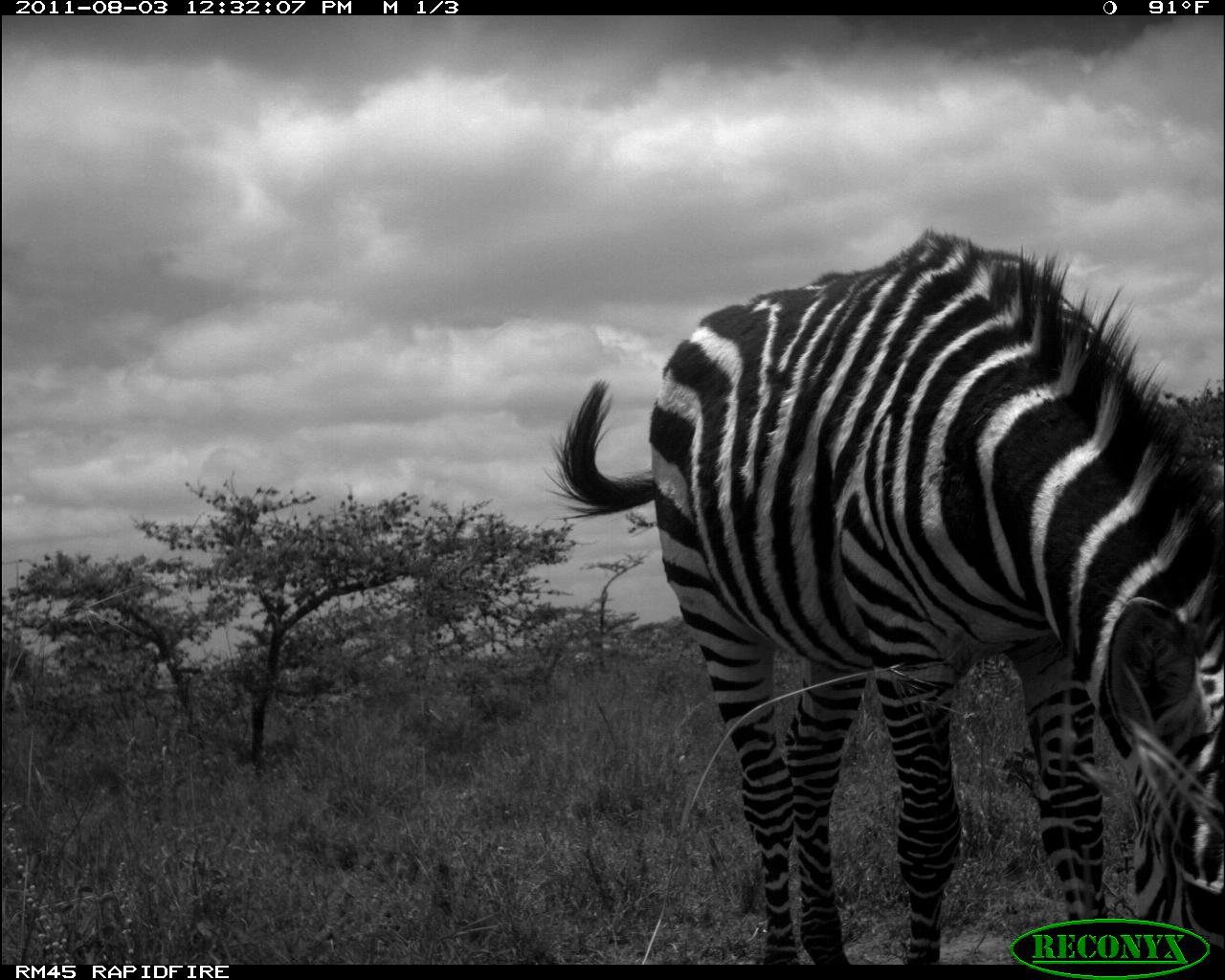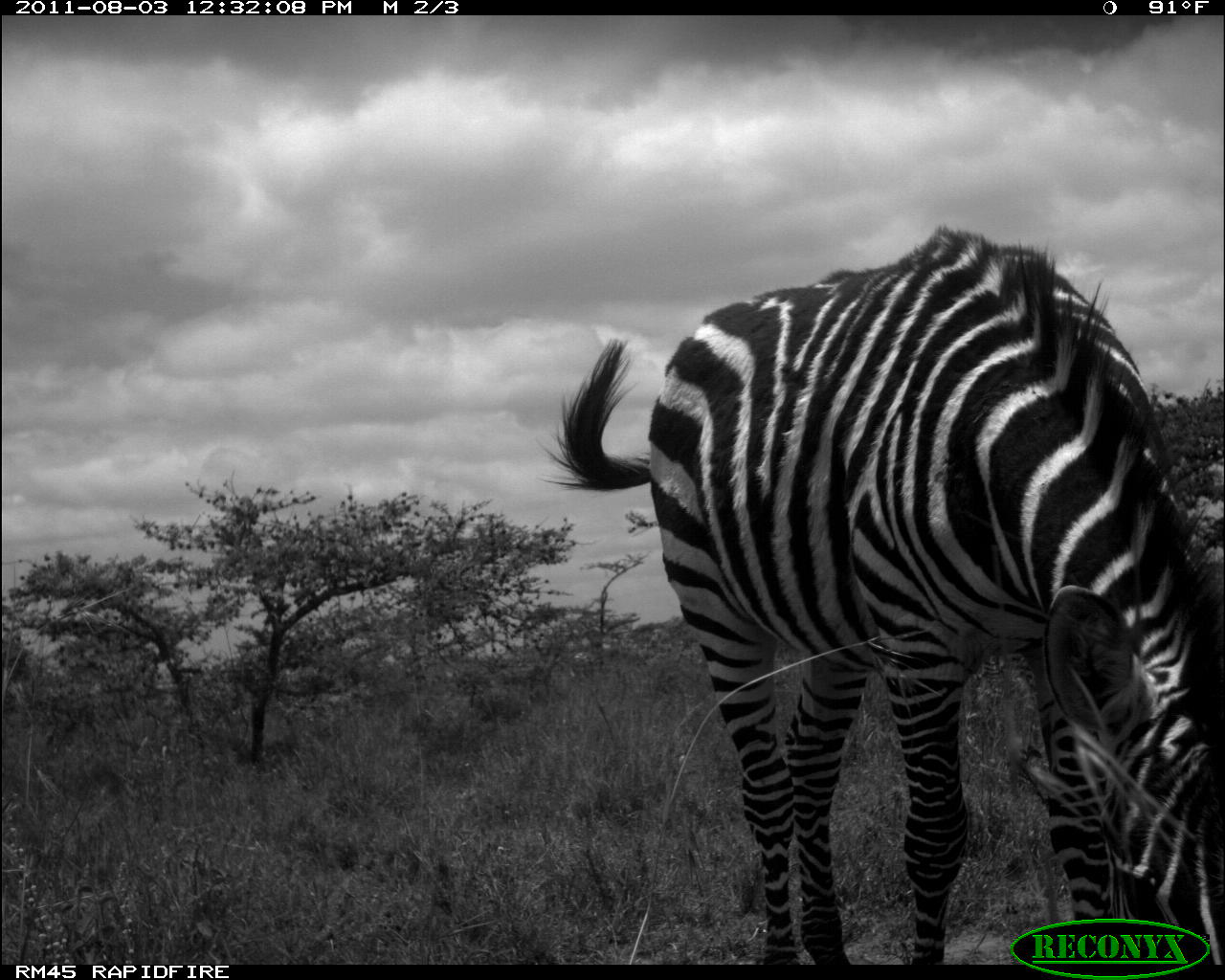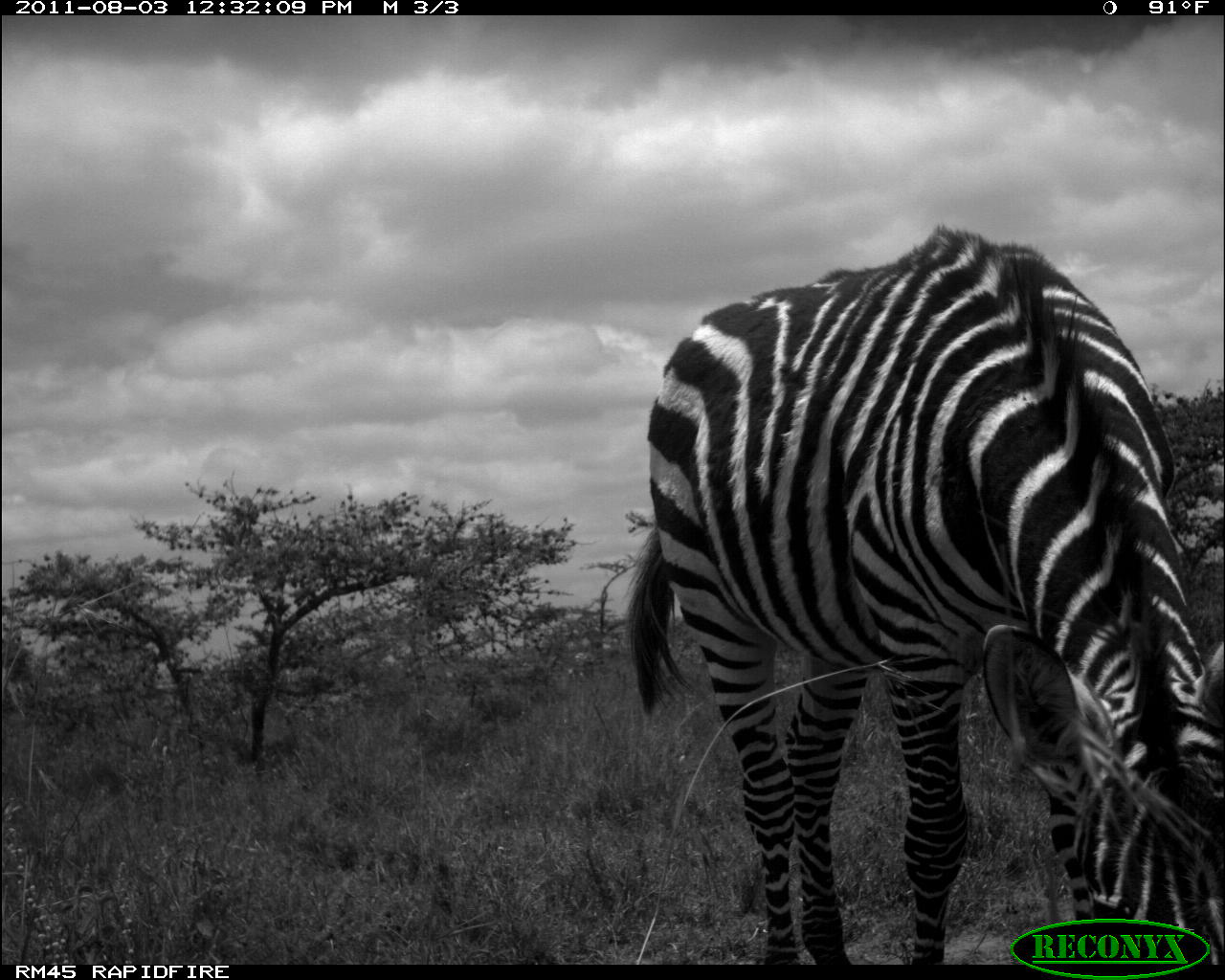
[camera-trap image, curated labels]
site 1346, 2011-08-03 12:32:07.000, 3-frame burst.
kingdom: Animalia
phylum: Chordata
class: Mammalia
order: Perissodactyla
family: Equidae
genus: Equus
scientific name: Equus quagga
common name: plains zebra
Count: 1.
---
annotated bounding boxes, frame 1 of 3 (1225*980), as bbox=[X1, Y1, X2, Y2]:
equus quagga: bbox=[543, 228, 1225, 964]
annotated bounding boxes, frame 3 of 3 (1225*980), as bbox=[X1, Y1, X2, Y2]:
equus quagga: bbox=[619, 214, 1225, 963]